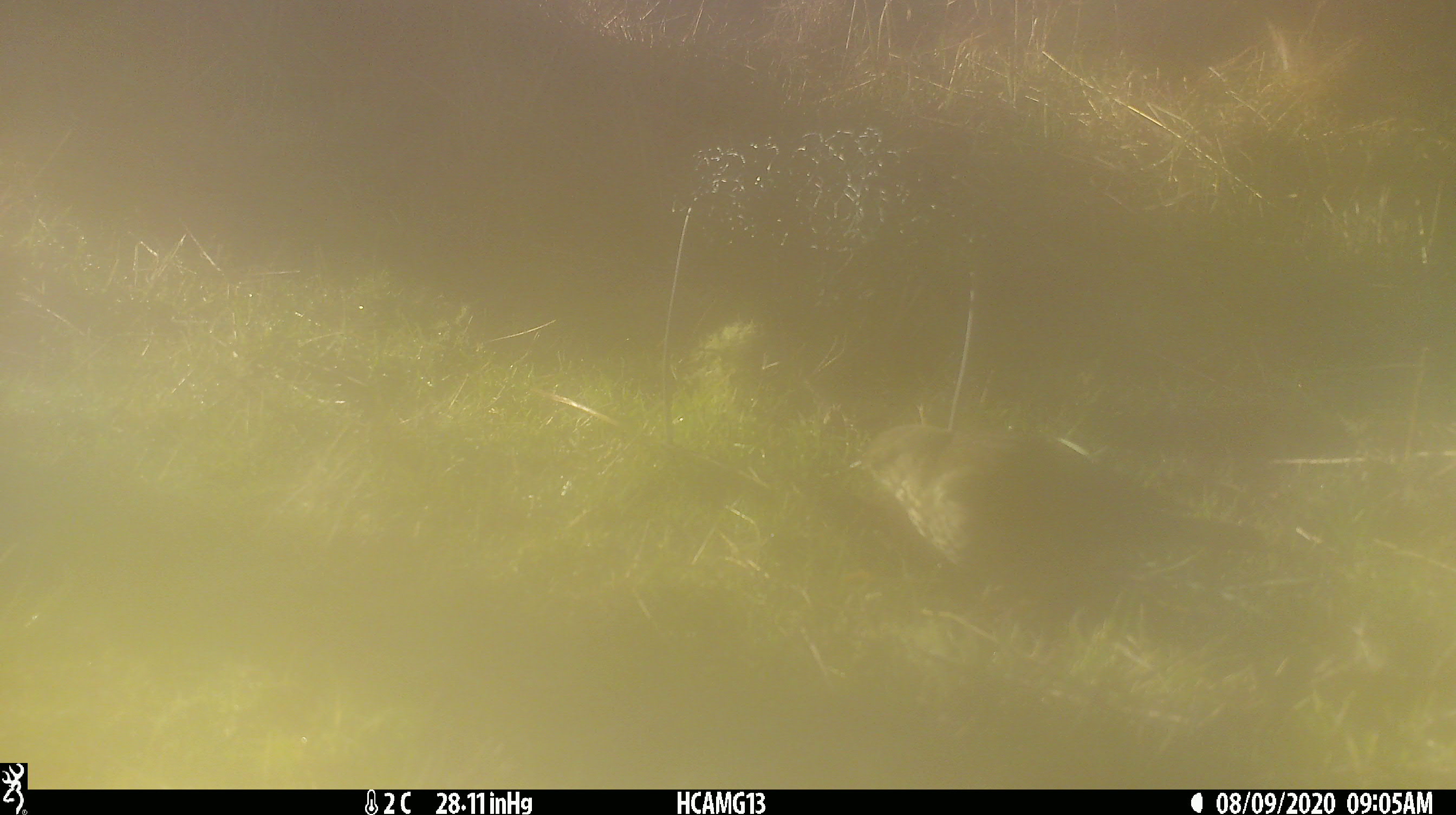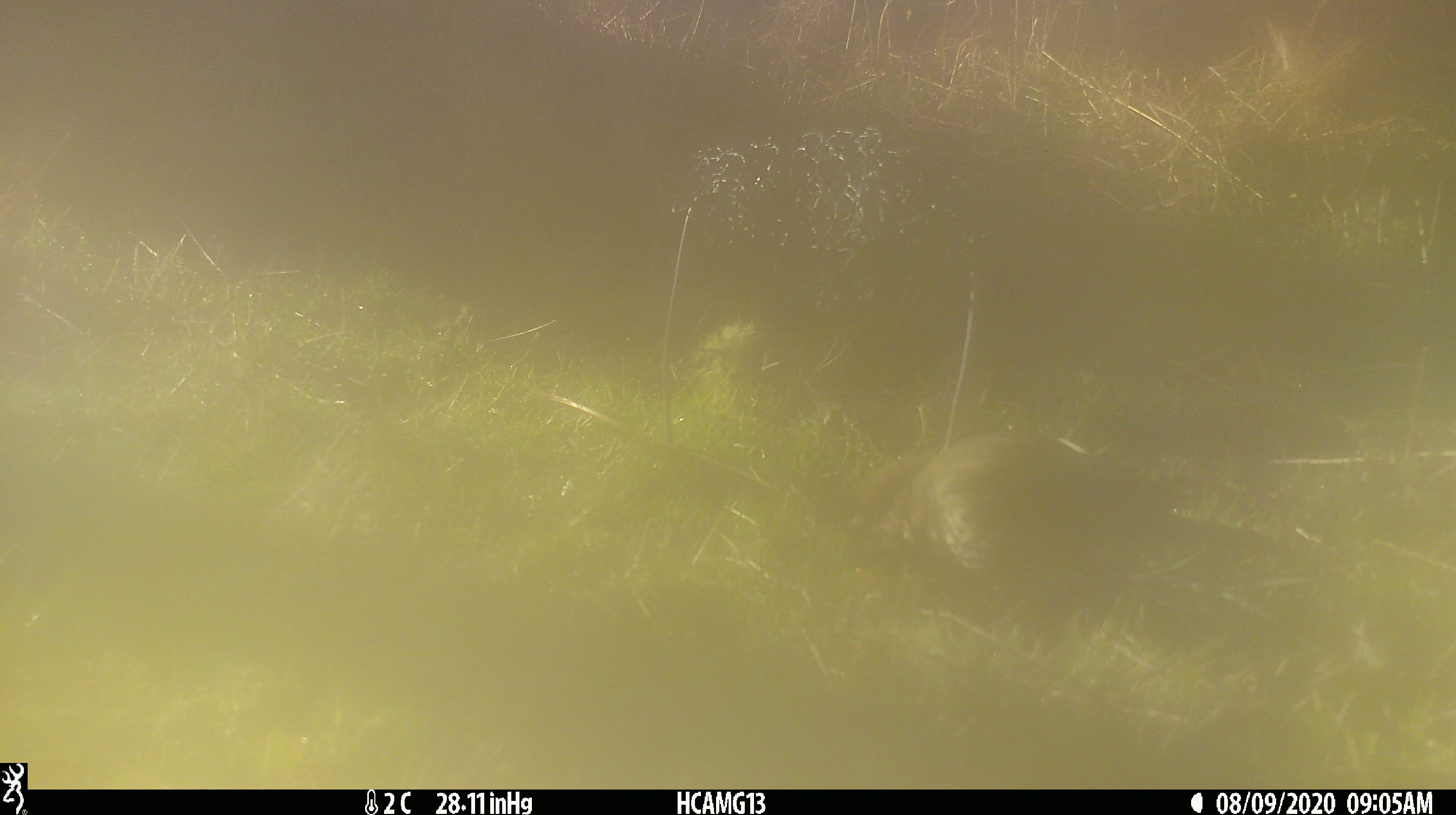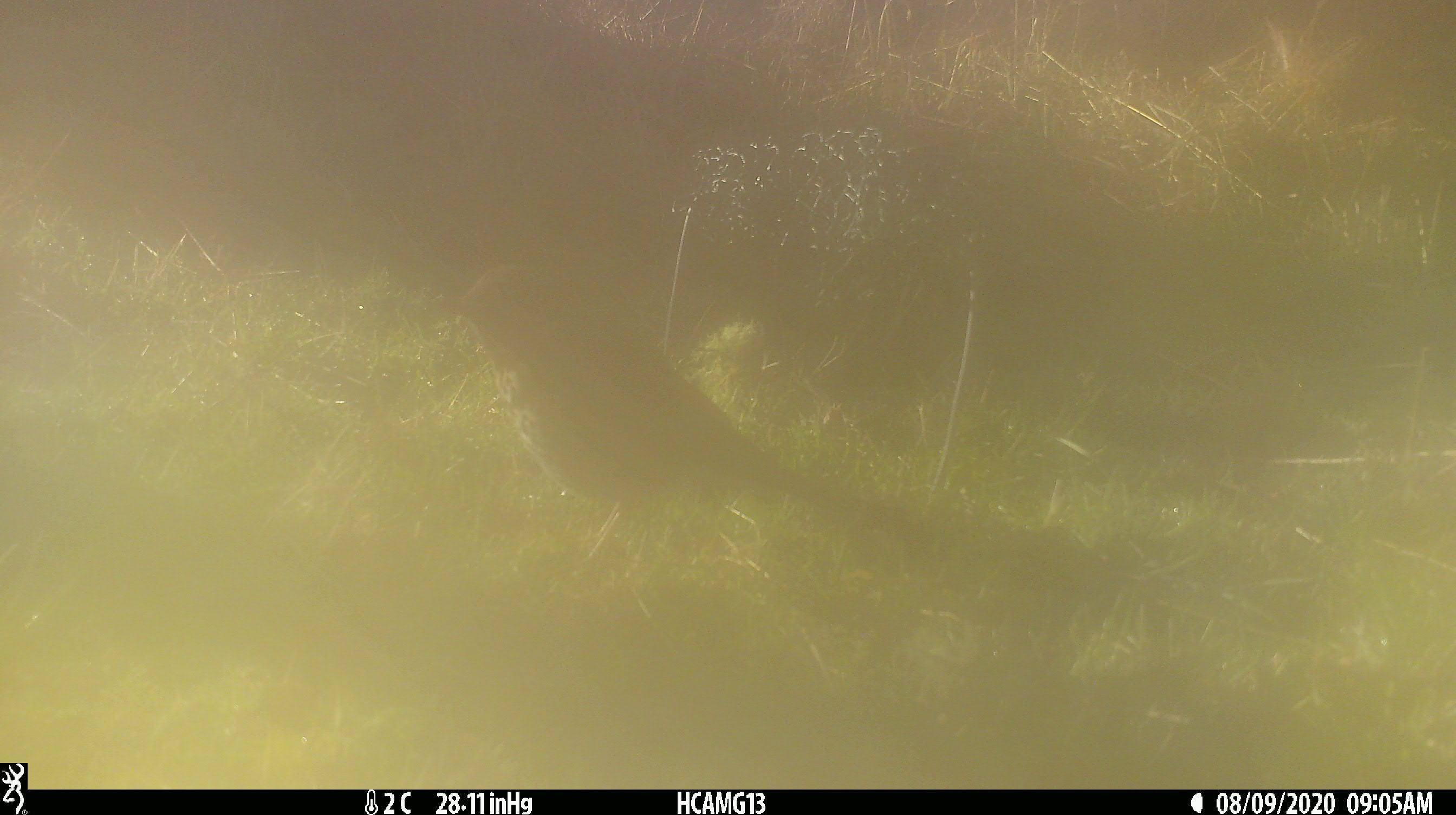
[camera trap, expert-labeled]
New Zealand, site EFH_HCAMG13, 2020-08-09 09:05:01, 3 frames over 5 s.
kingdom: Animalia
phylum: Chordata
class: Aves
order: Passeriformes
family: Turdidae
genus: Turdus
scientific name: Turdus philomelos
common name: song thrush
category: thrush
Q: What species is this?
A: Thrush (song thrush) (Turdus philomelos).